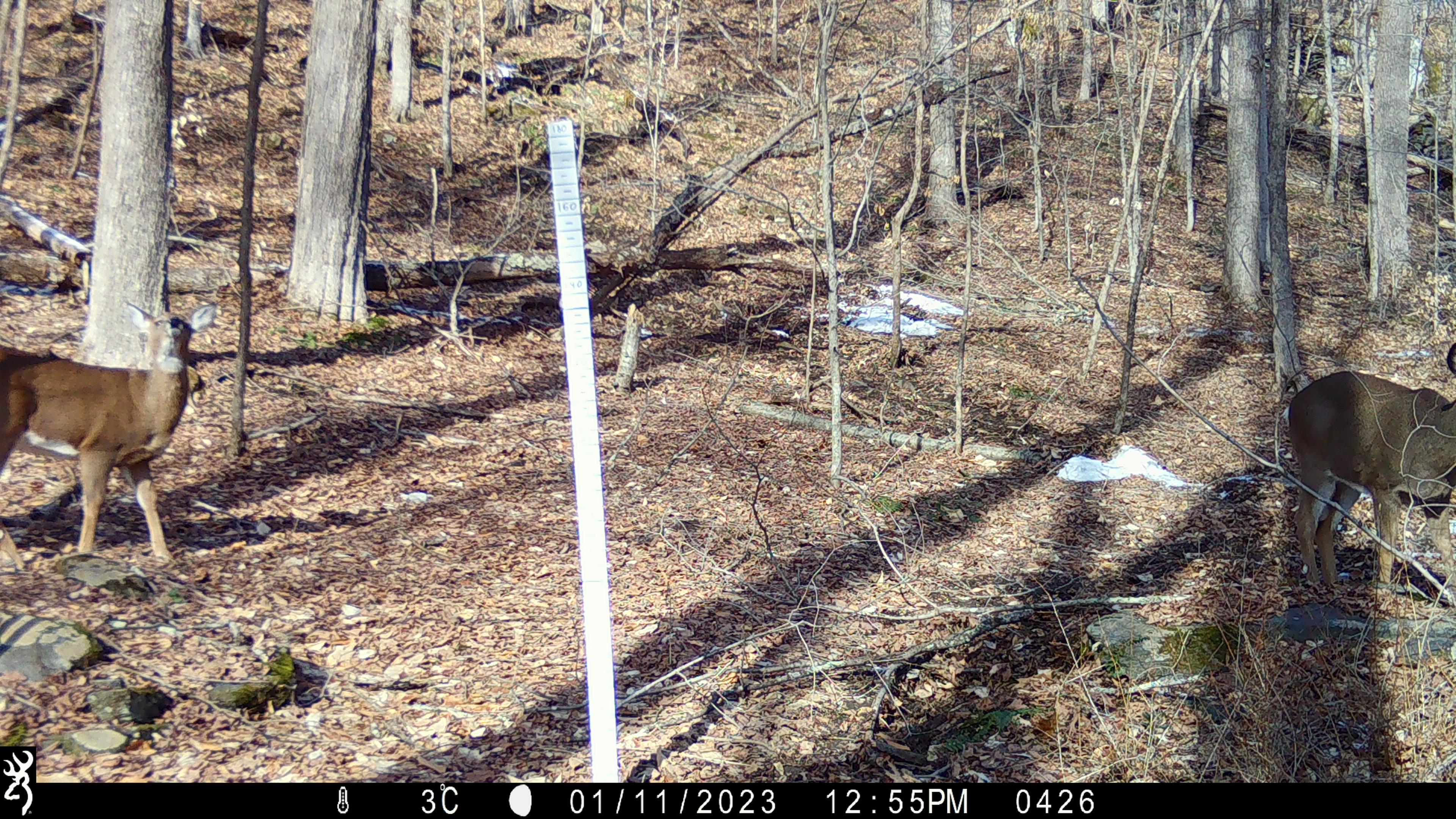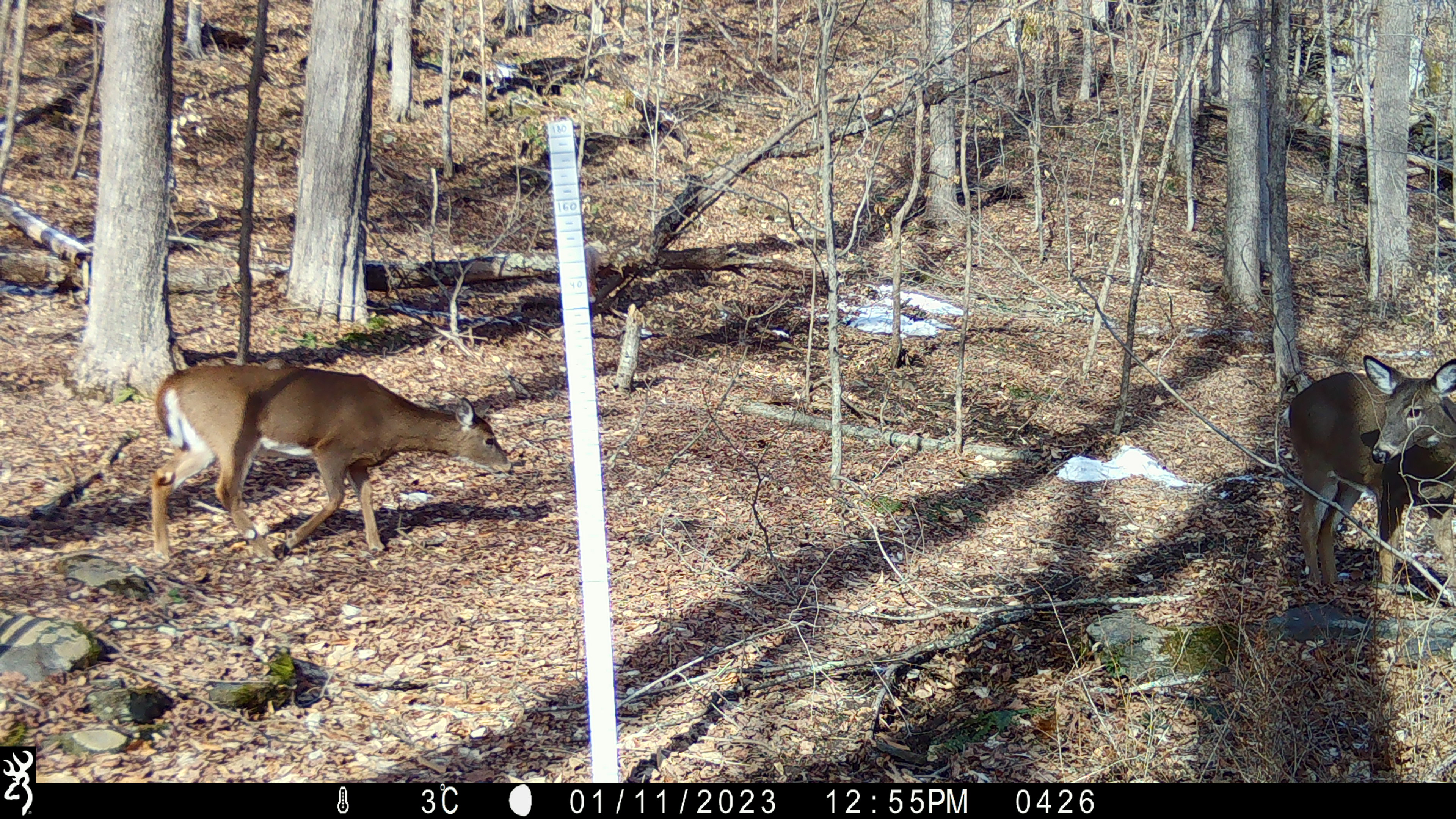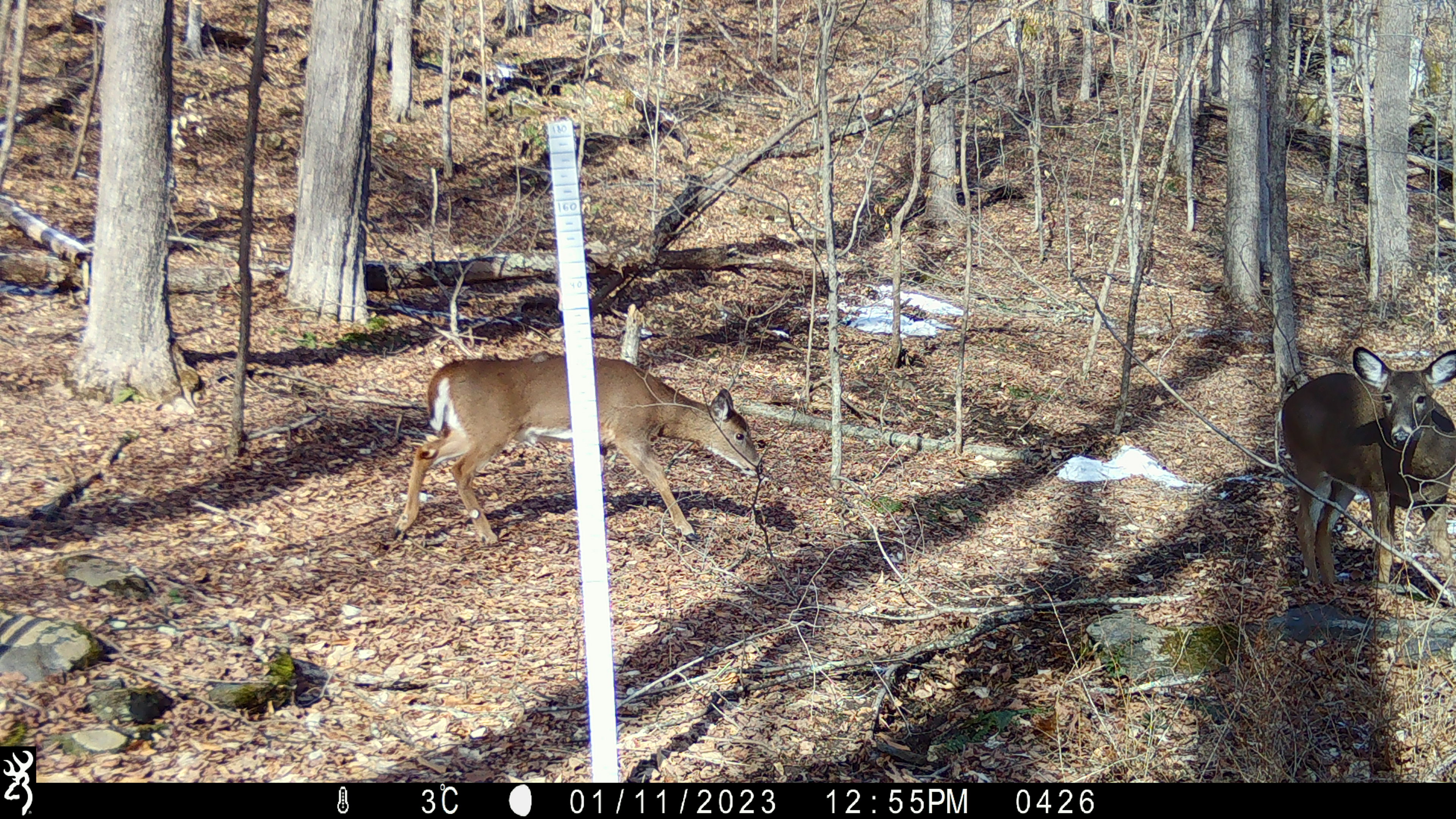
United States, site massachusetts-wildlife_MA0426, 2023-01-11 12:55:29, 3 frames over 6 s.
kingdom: Animalia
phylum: Chordata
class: Mammalia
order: Artiodactyla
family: Cervidae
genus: Odocoileus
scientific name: Odocoileus virginianus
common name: white-tailed deer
White-tailed deer (Odocoileus virginianus).